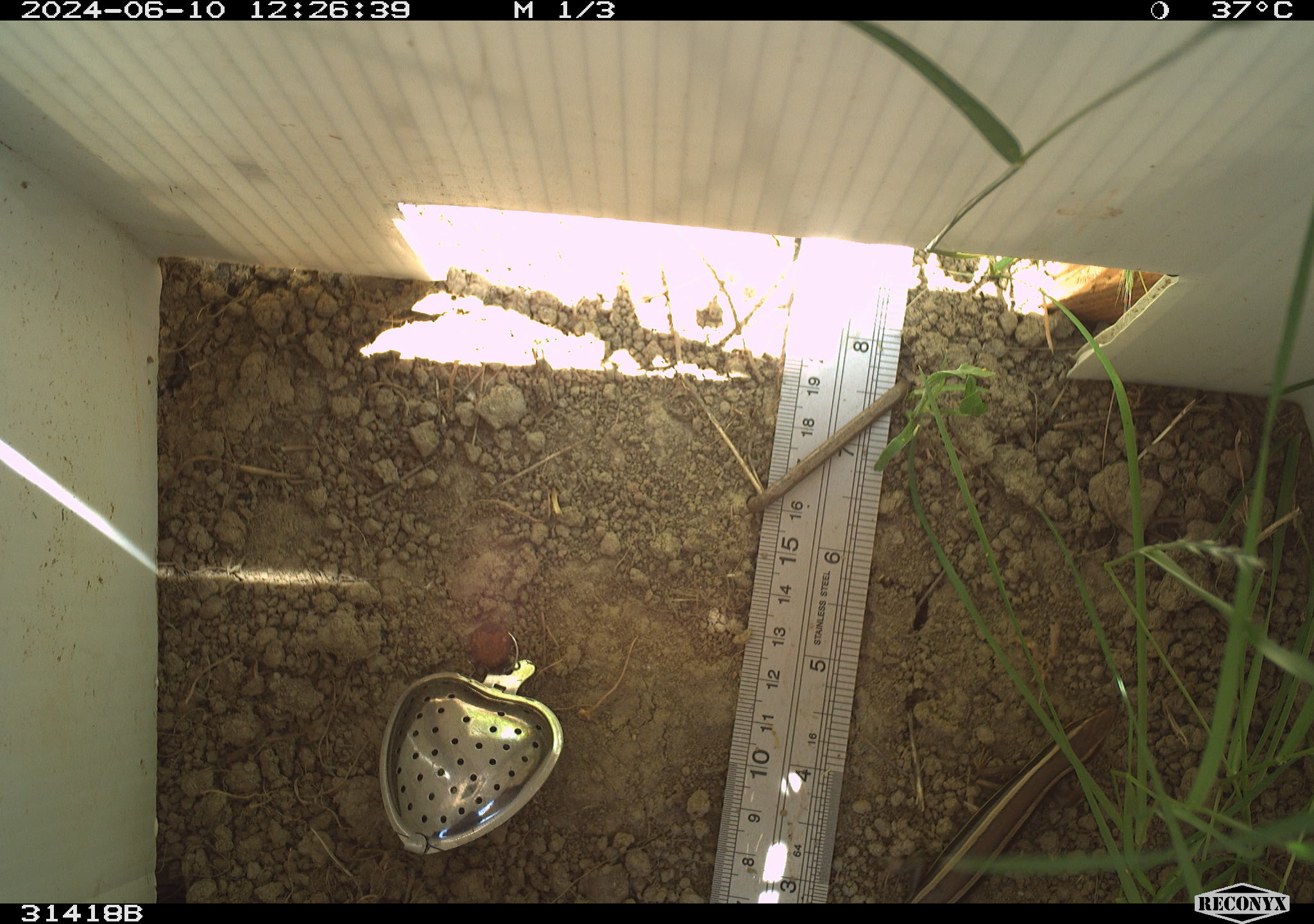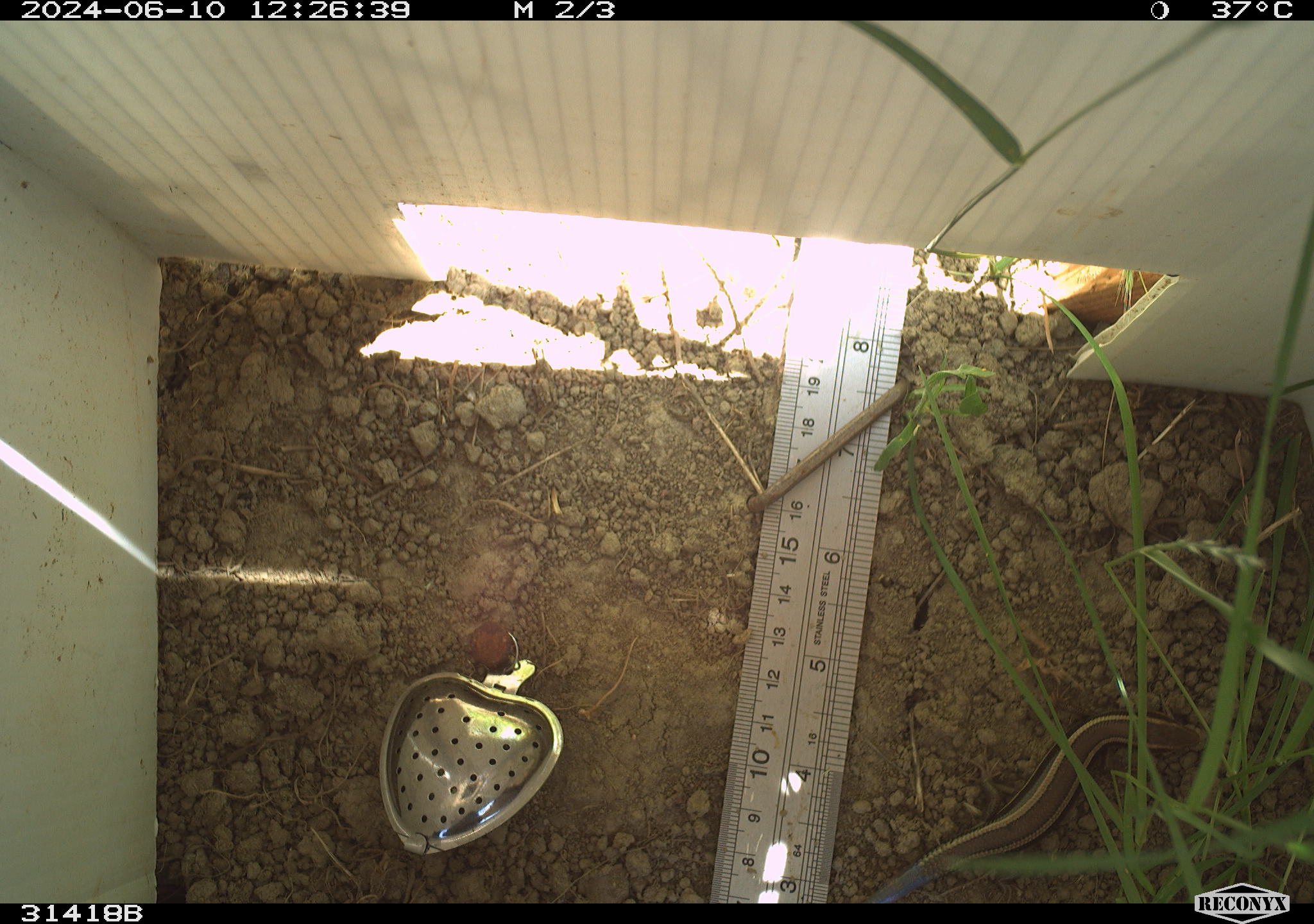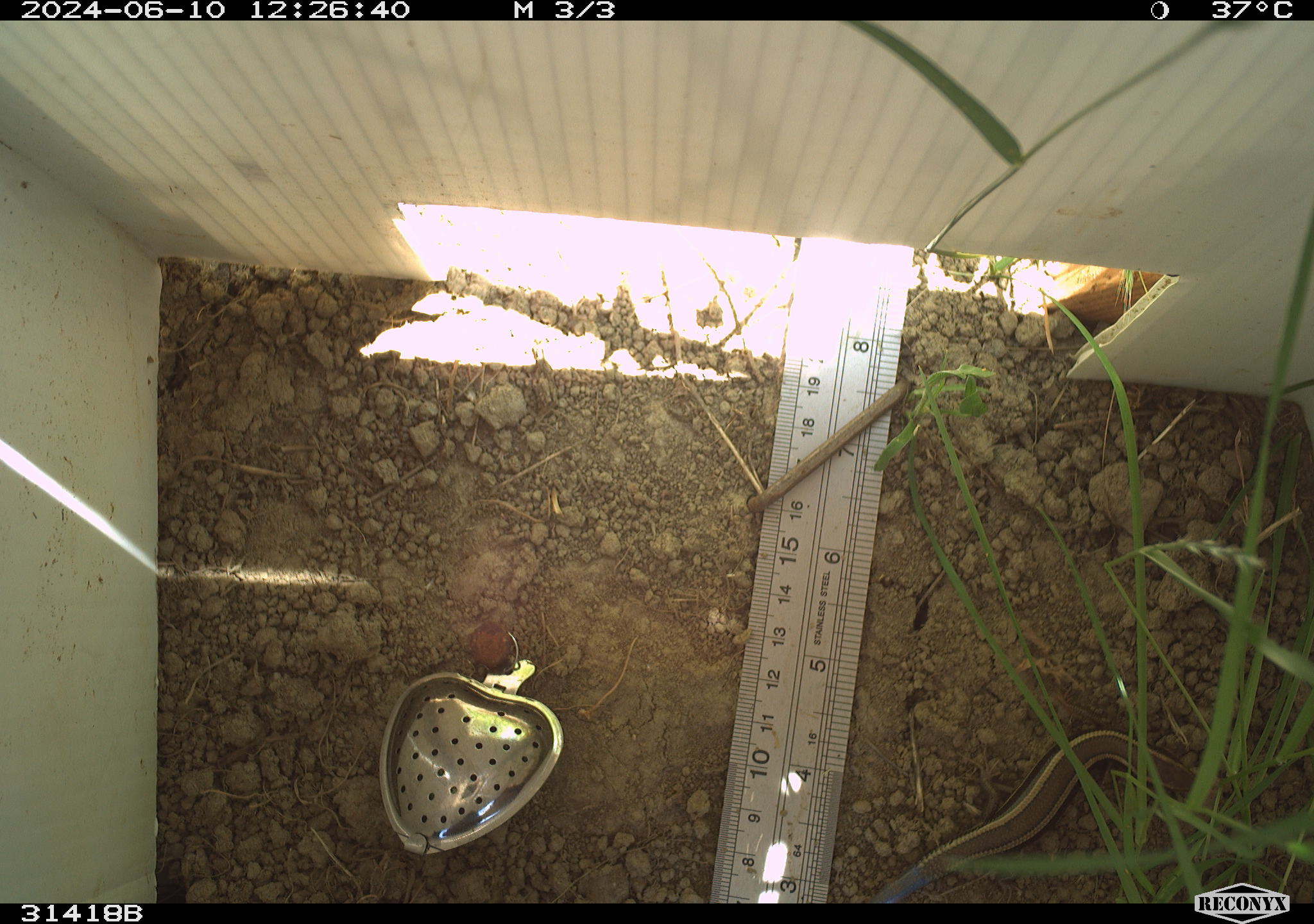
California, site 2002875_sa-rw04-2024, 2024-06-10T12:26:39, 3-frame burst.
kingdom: Animalia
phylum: Chordata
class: Reptilia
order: Squamata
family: Scincidae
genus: Plestiodon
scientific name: Plestiodon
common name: blue-tailed skinks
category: plestiodon species